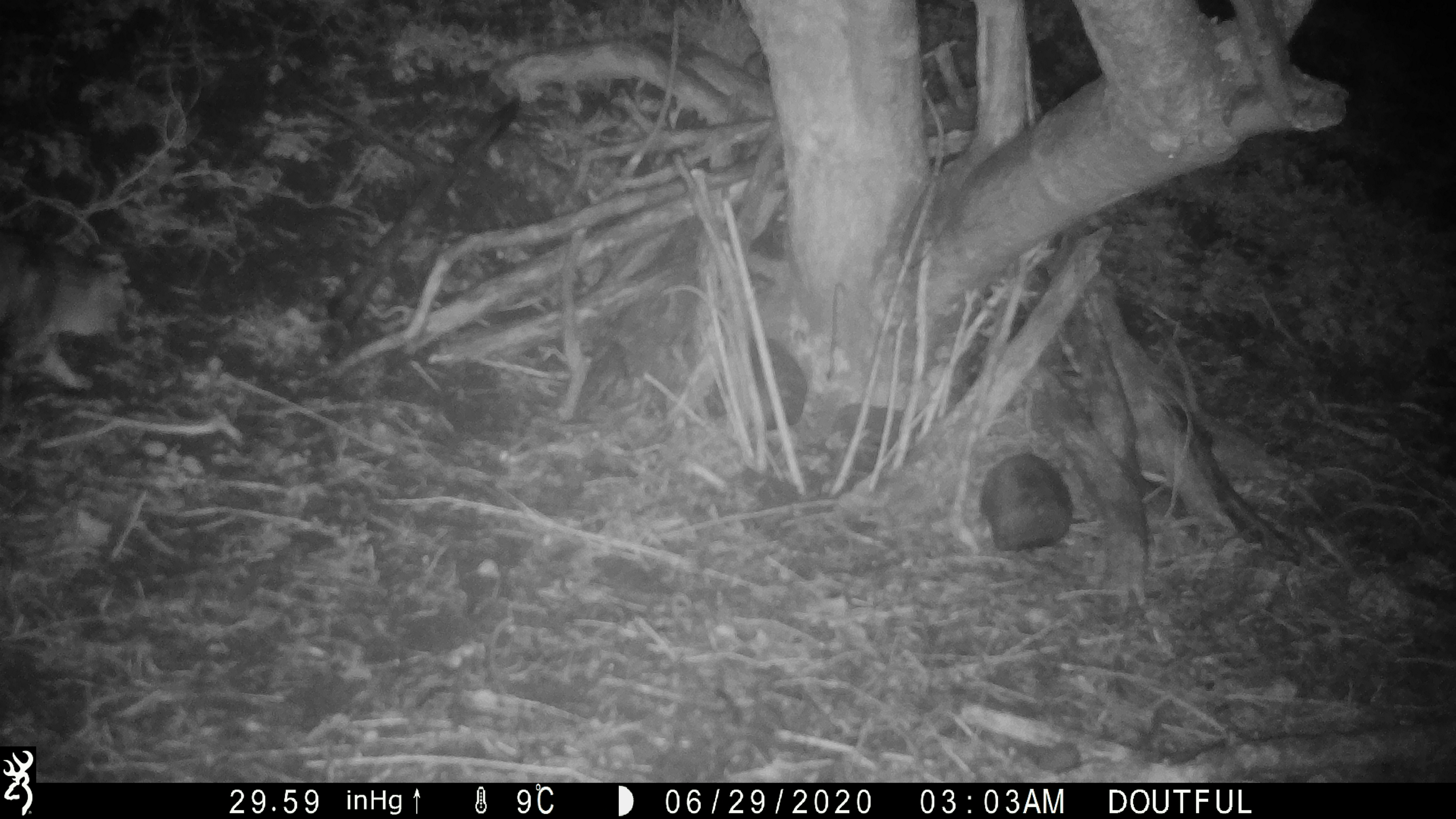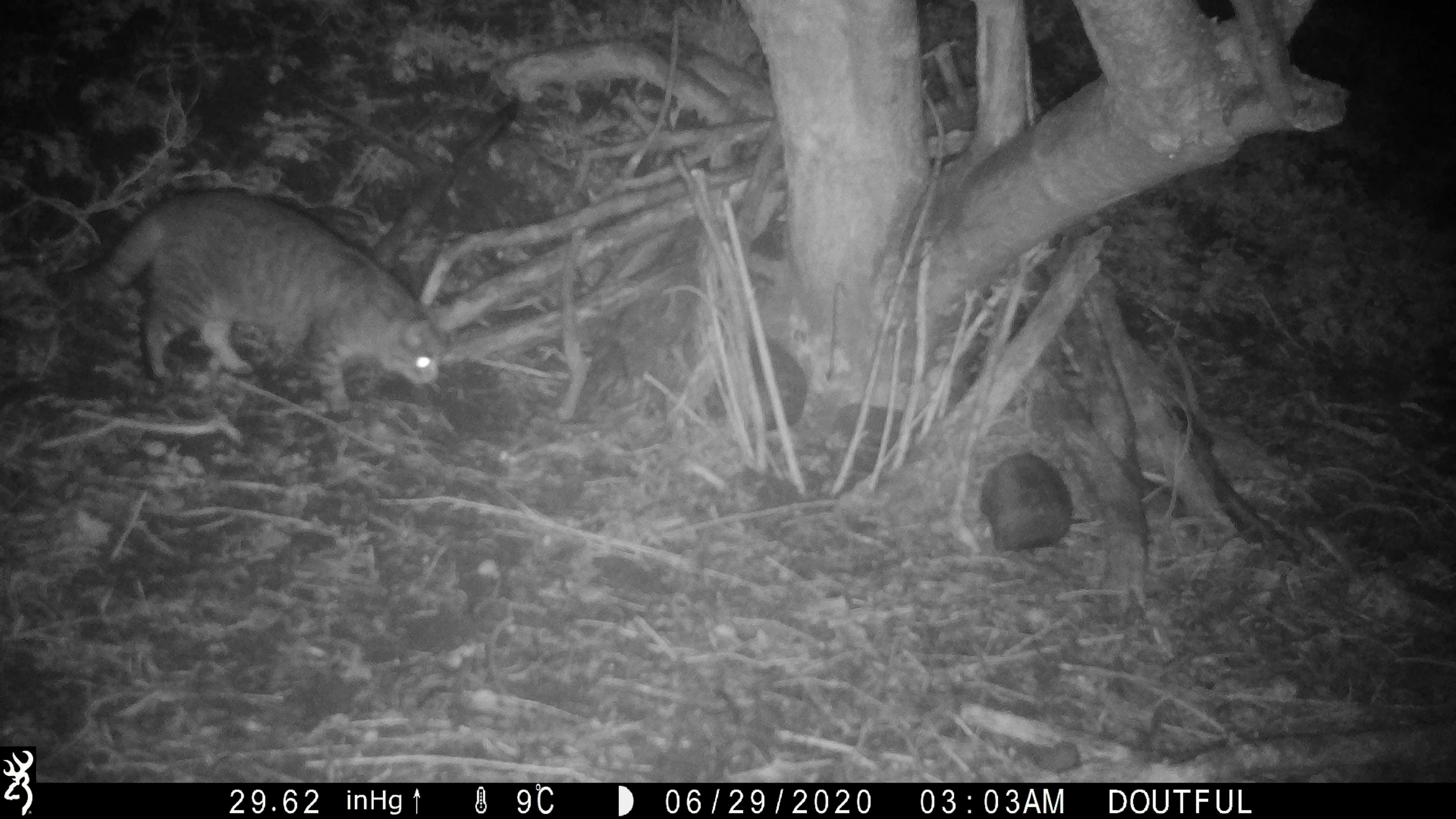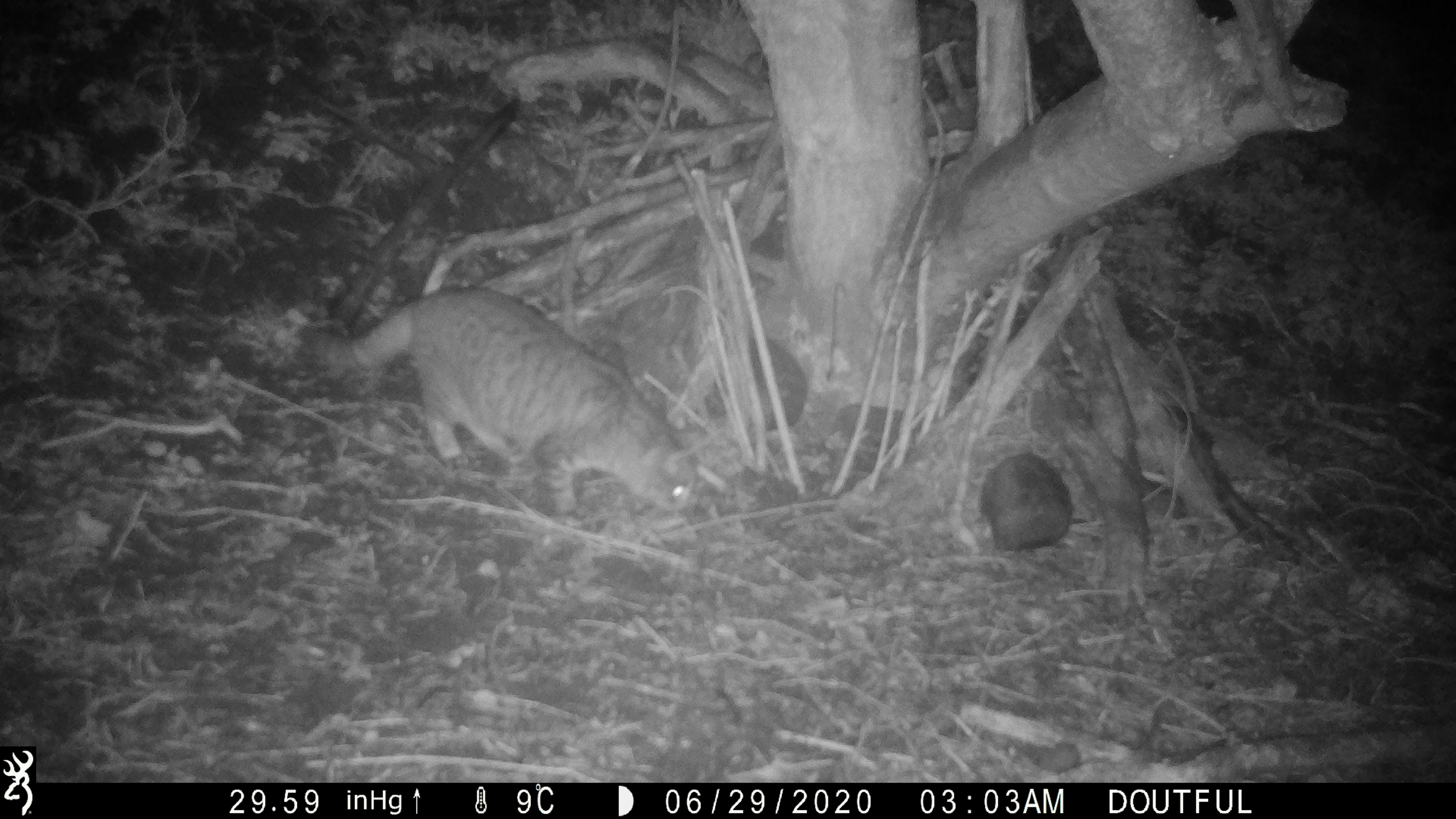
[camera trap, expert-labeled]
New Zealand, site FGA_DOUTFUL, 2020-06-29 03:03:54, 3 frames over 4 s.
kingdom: Animalia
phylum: Chordata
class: Mammalia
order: Carnivora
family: Felidae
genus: Felis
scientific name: Felis catus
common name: domestic cat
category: cat